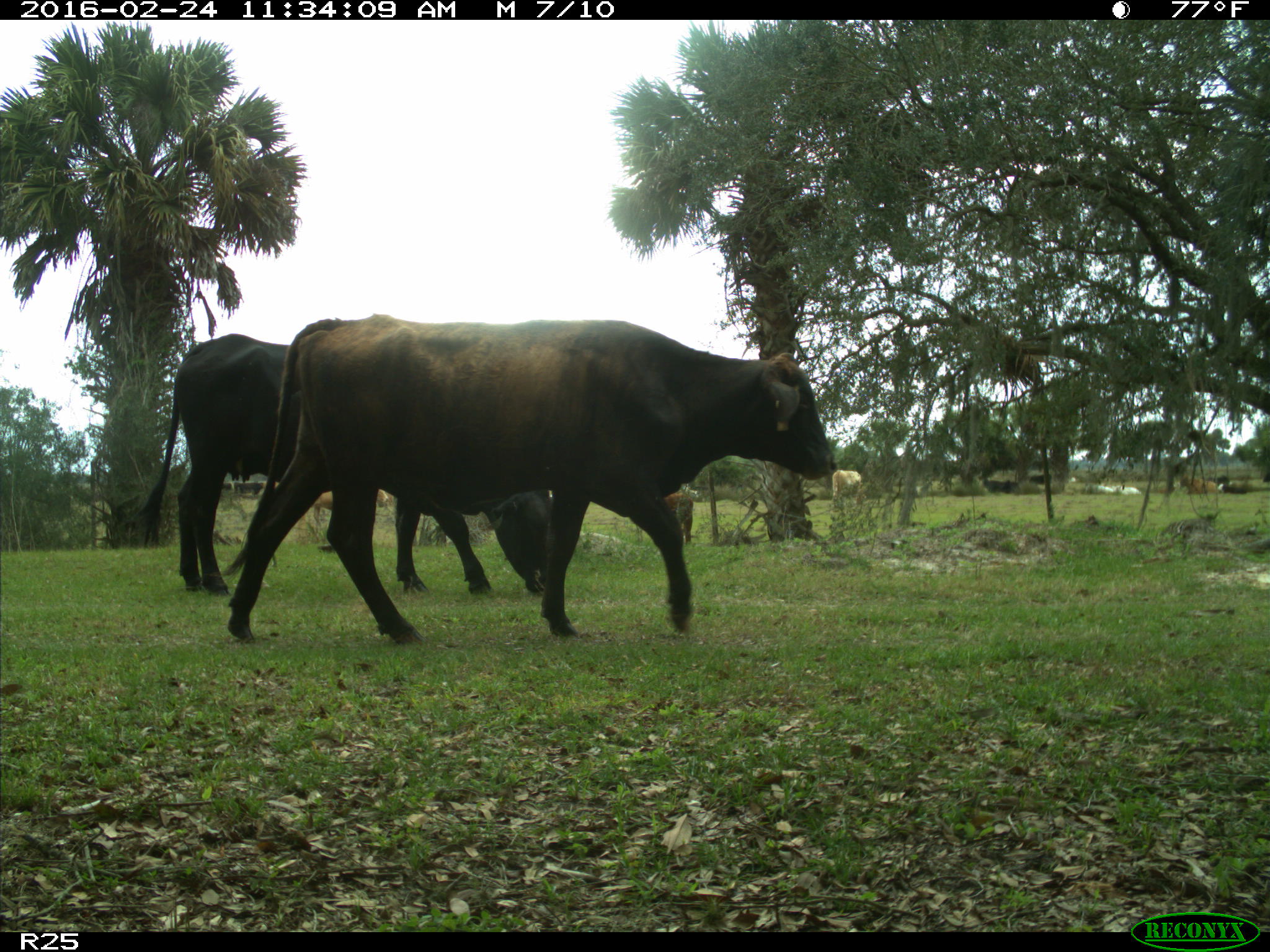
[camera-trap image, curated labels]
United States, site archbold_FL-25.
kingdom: Animalia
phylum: Chordata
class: Mammalia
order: Artiodactyla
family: Bovidae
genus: Bos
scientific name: Bos taurus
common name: domestic cow